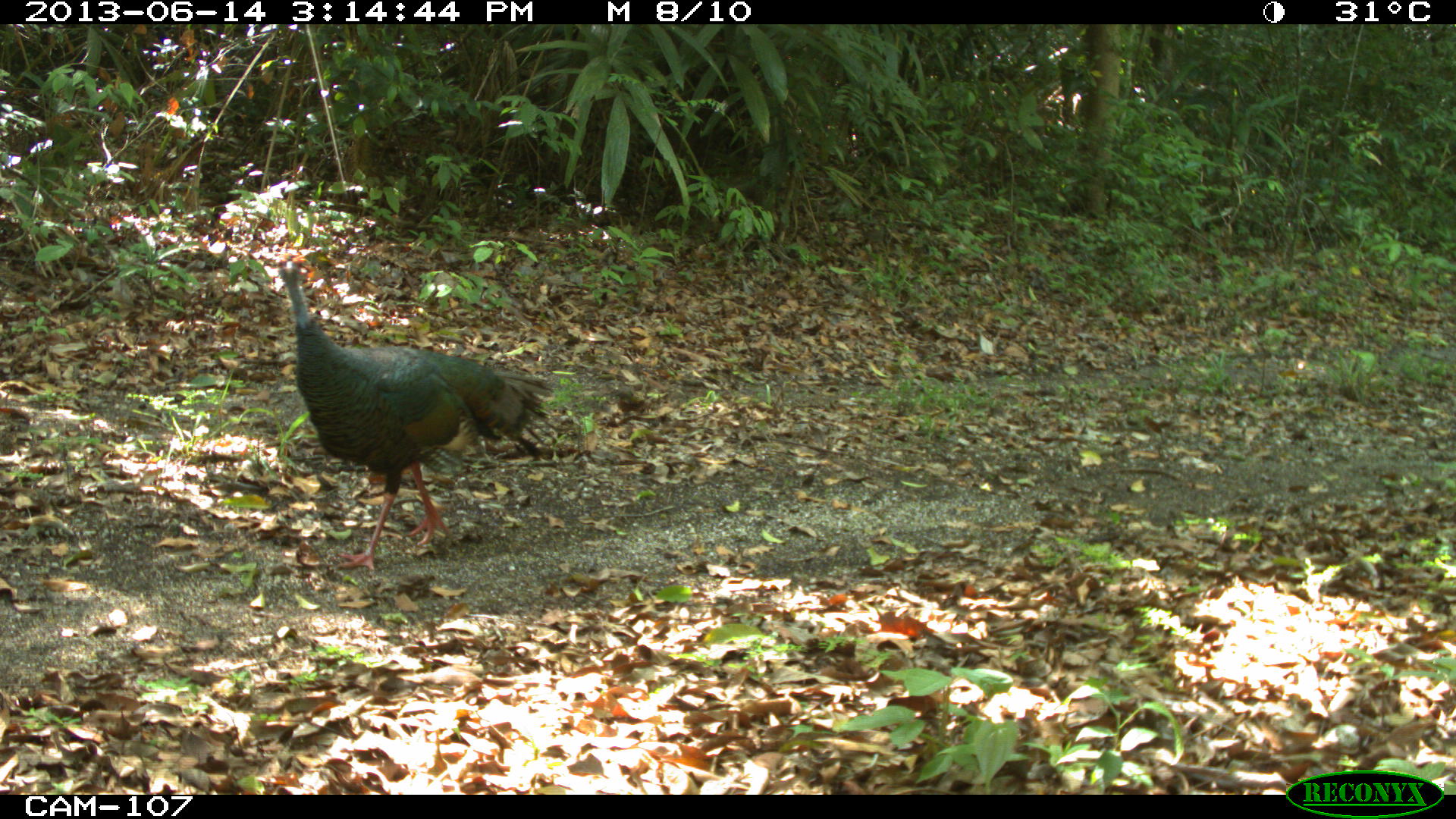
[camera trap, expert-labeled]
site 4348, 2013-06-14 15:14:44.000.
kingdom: Animalia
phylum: Chordata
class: Aves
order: Galliformes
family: Phasianidae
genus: Meleagris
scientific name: Meleagris ocellata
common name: ocellated turkey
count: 1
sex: male